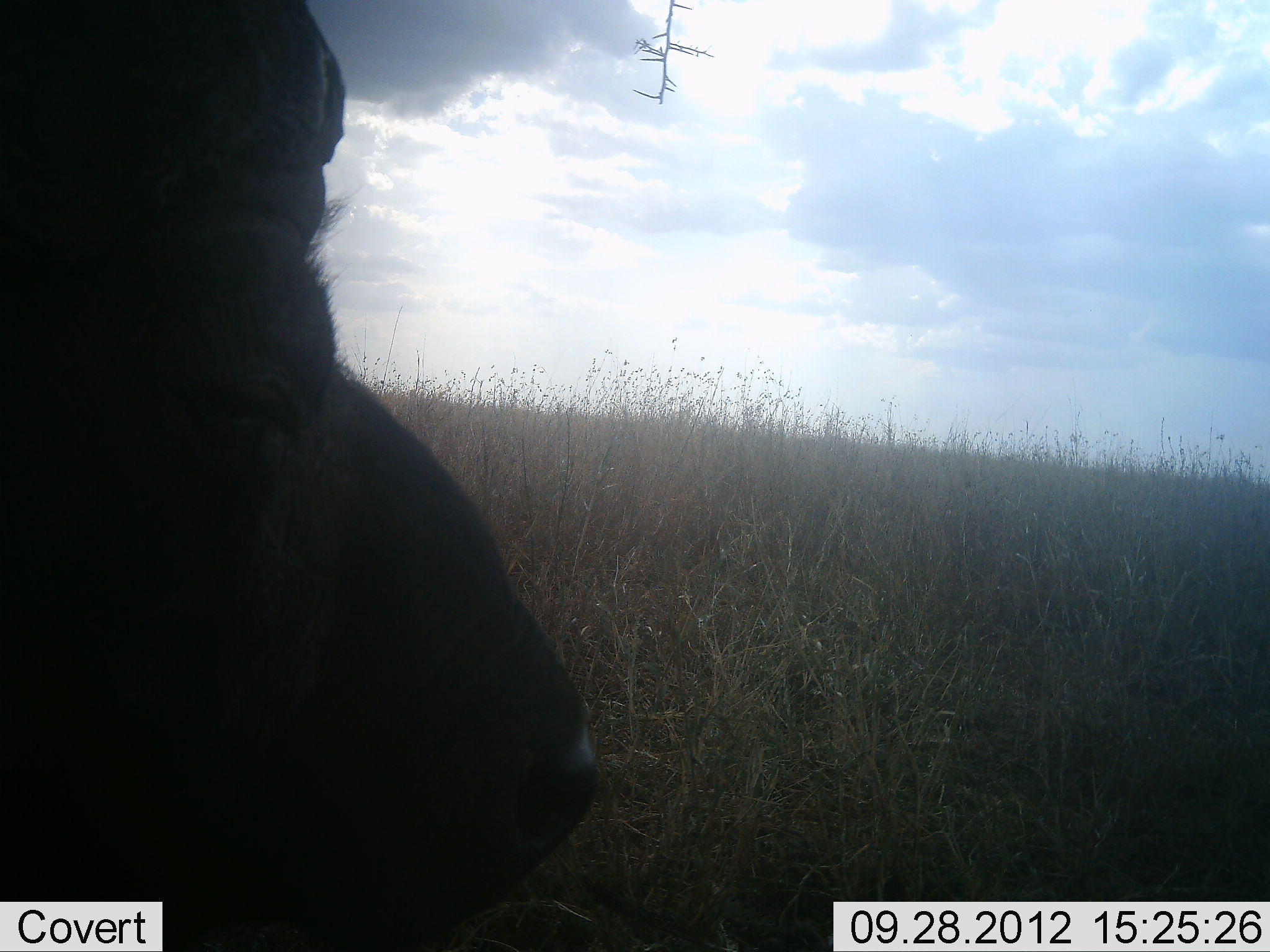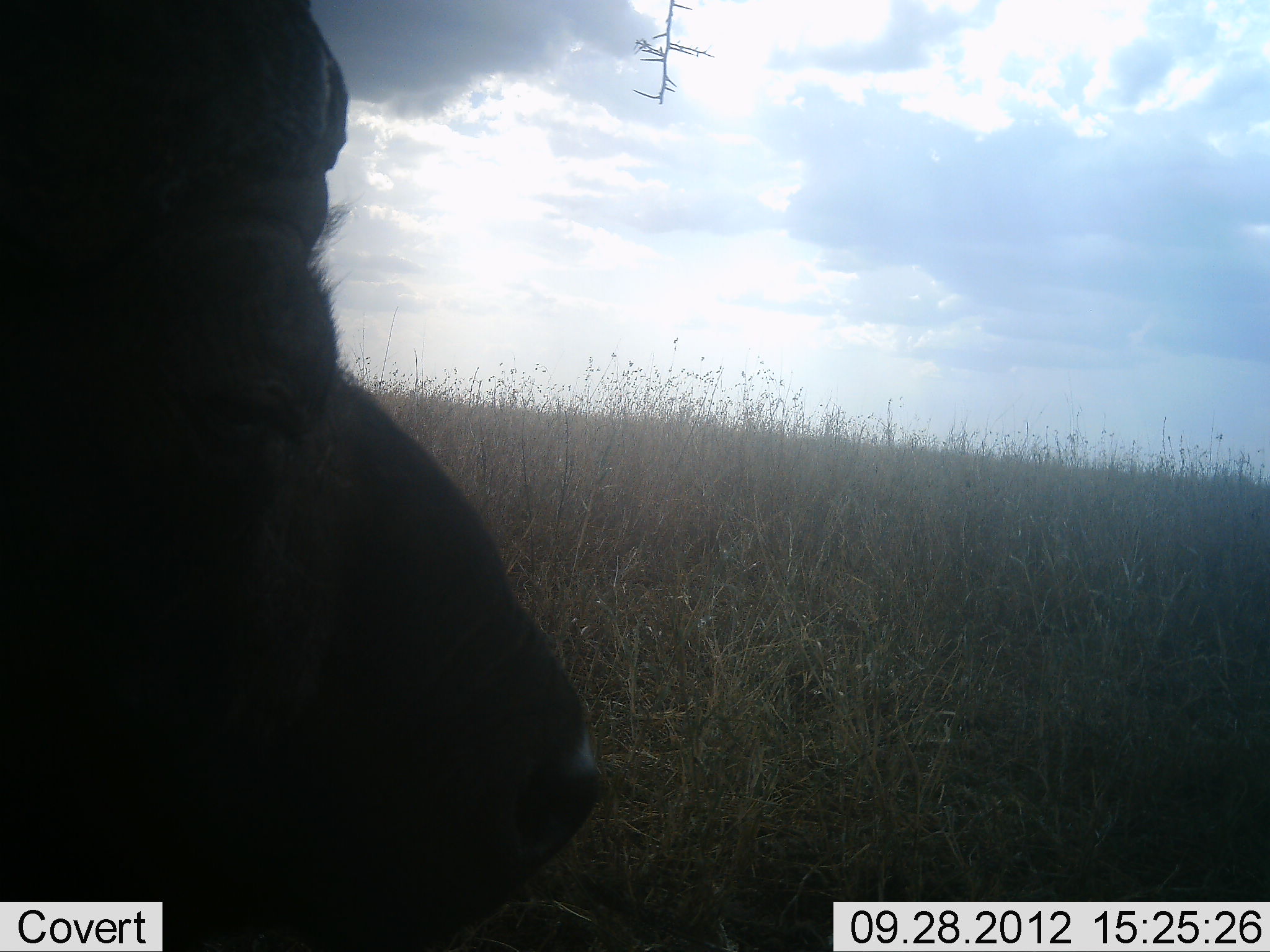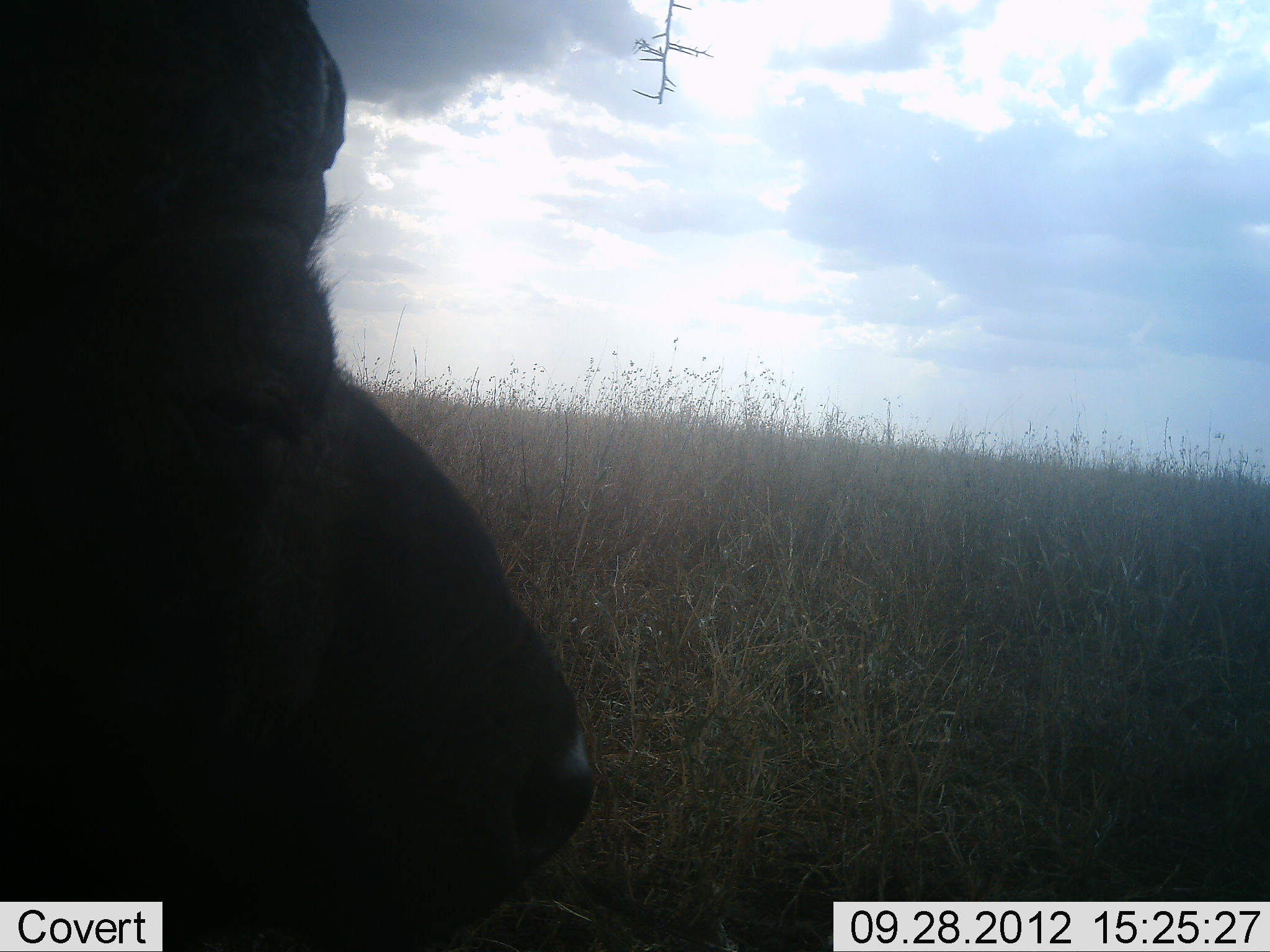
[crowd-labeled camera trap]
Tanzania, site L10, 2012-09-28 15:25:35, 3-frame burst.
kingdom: Animalia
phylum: Chordata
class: Mammalia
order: Artiodactyla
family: Bovidae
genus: Syncerus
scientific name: Syncerus caffer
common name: cape buffalo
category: buffalo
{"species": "buffalo (cape buffalo) (Syncerus caffer)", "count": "1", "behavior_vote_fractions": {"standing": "40%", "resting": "60%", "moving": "0%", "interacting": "0%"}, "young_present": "0%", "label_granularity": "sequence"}